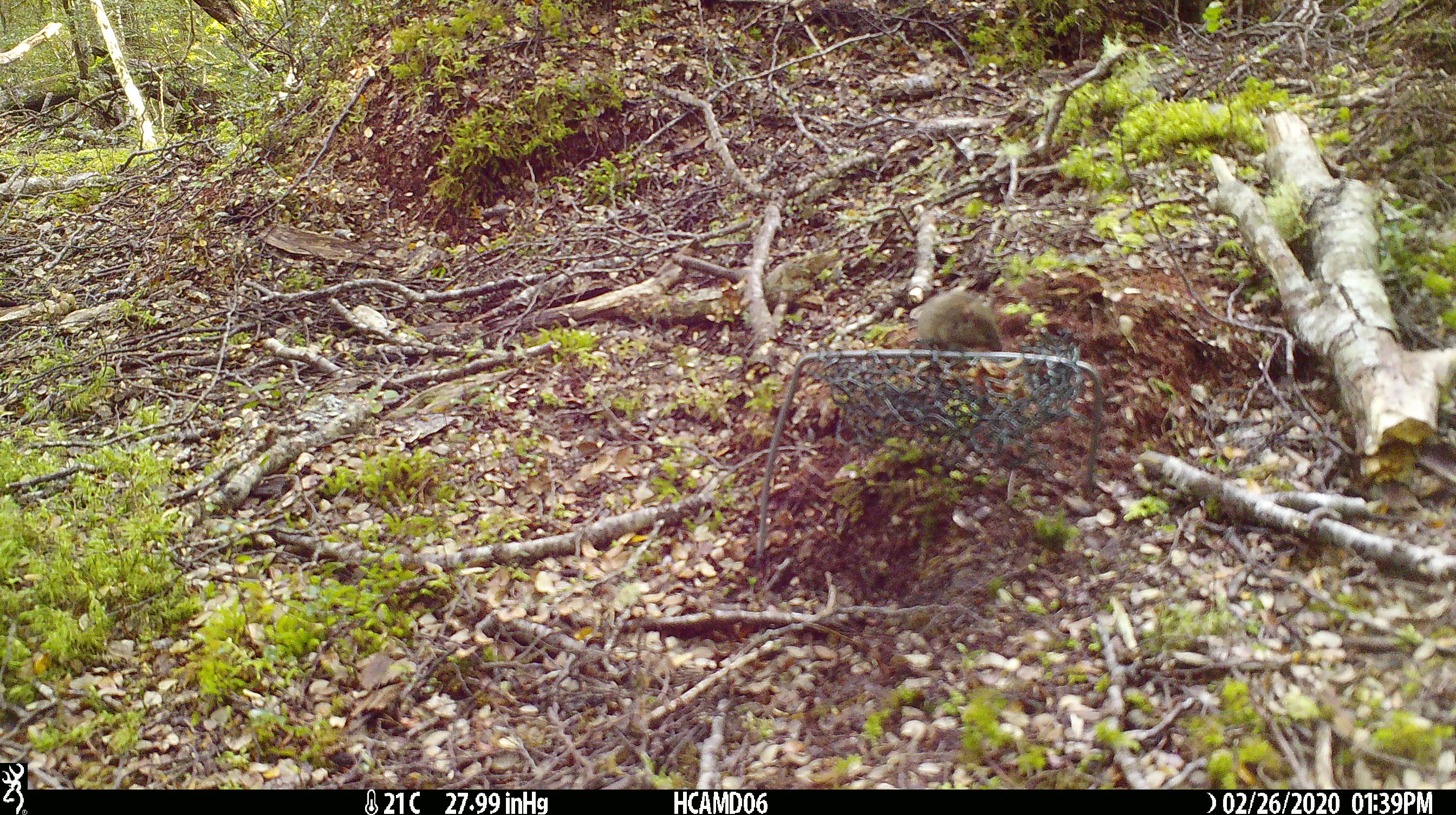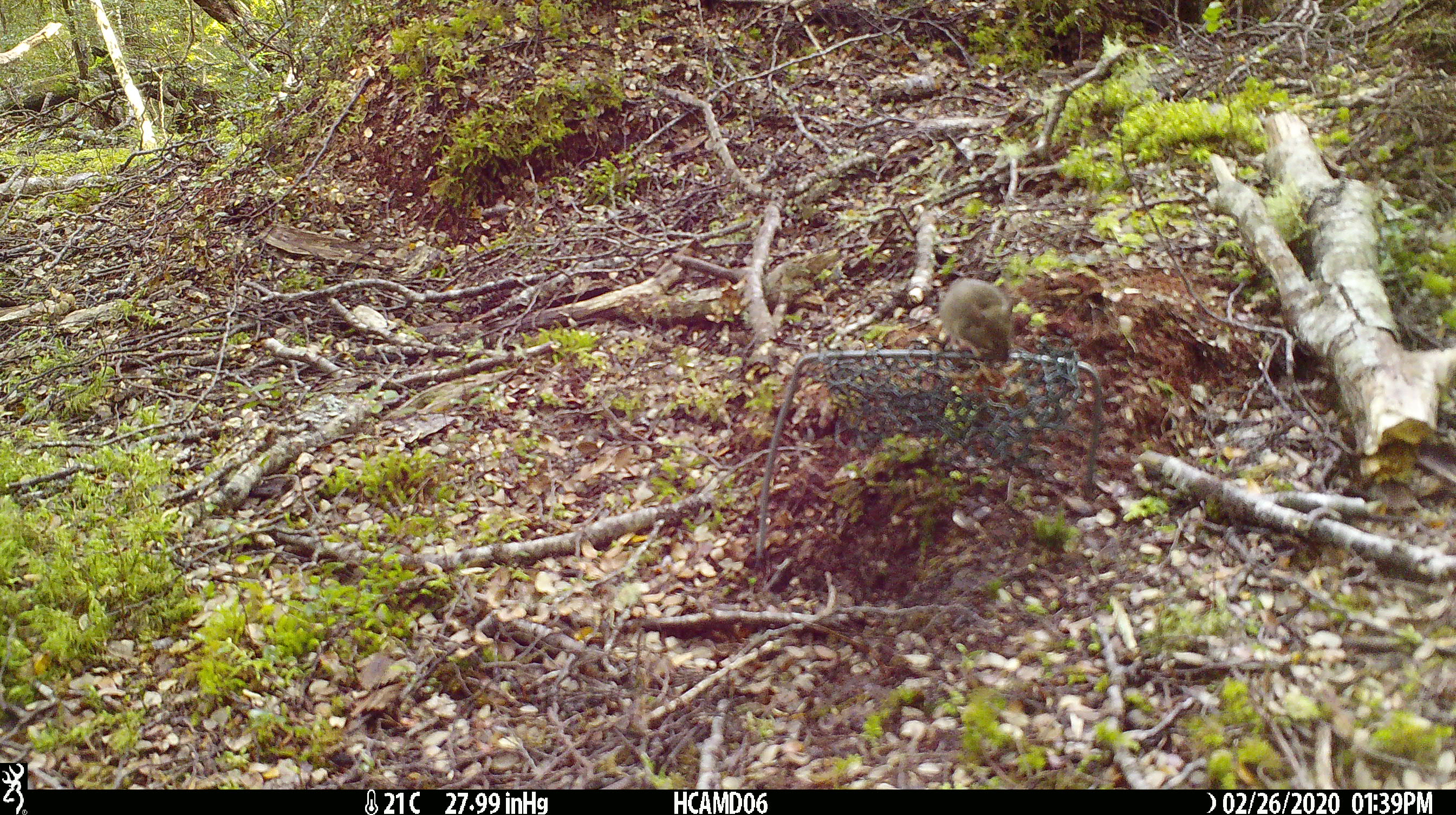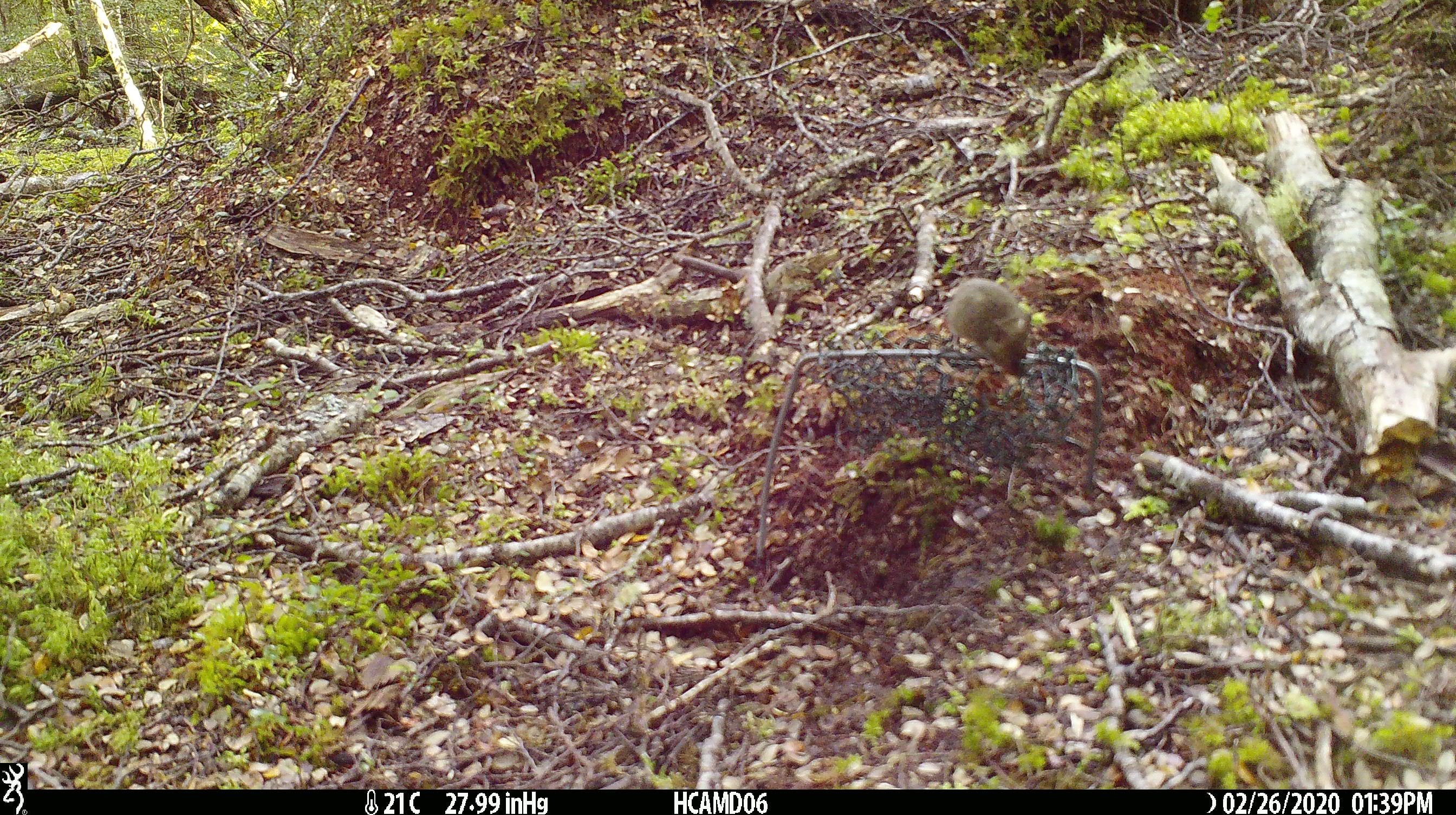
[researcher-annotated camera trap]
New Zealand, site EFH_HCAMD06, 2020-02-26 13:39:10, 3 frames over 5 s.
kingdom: Animalia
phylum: Chordata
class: Mammalia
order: Rodentia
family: Muridae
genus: Mus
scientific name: Mus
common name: mouse